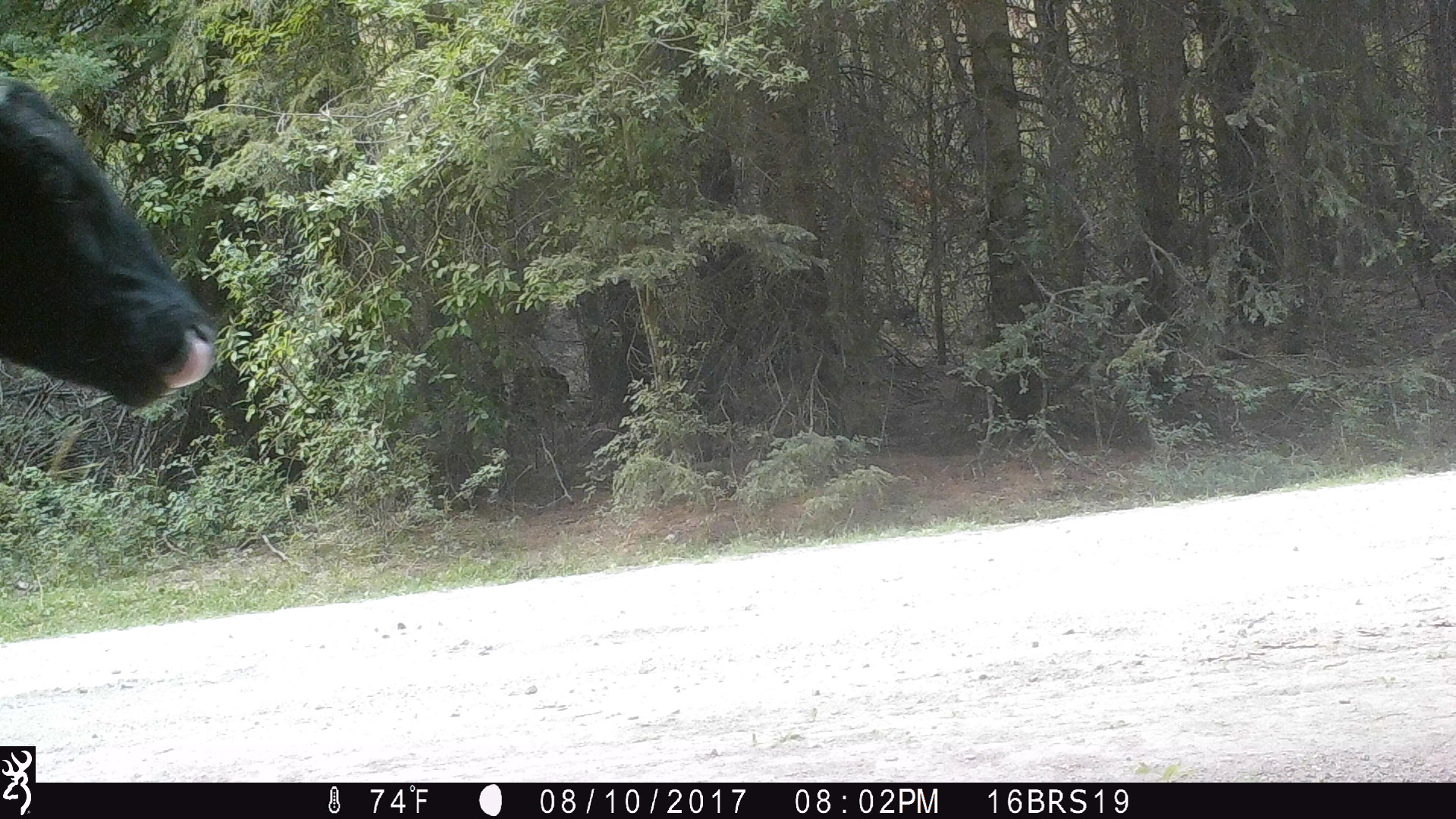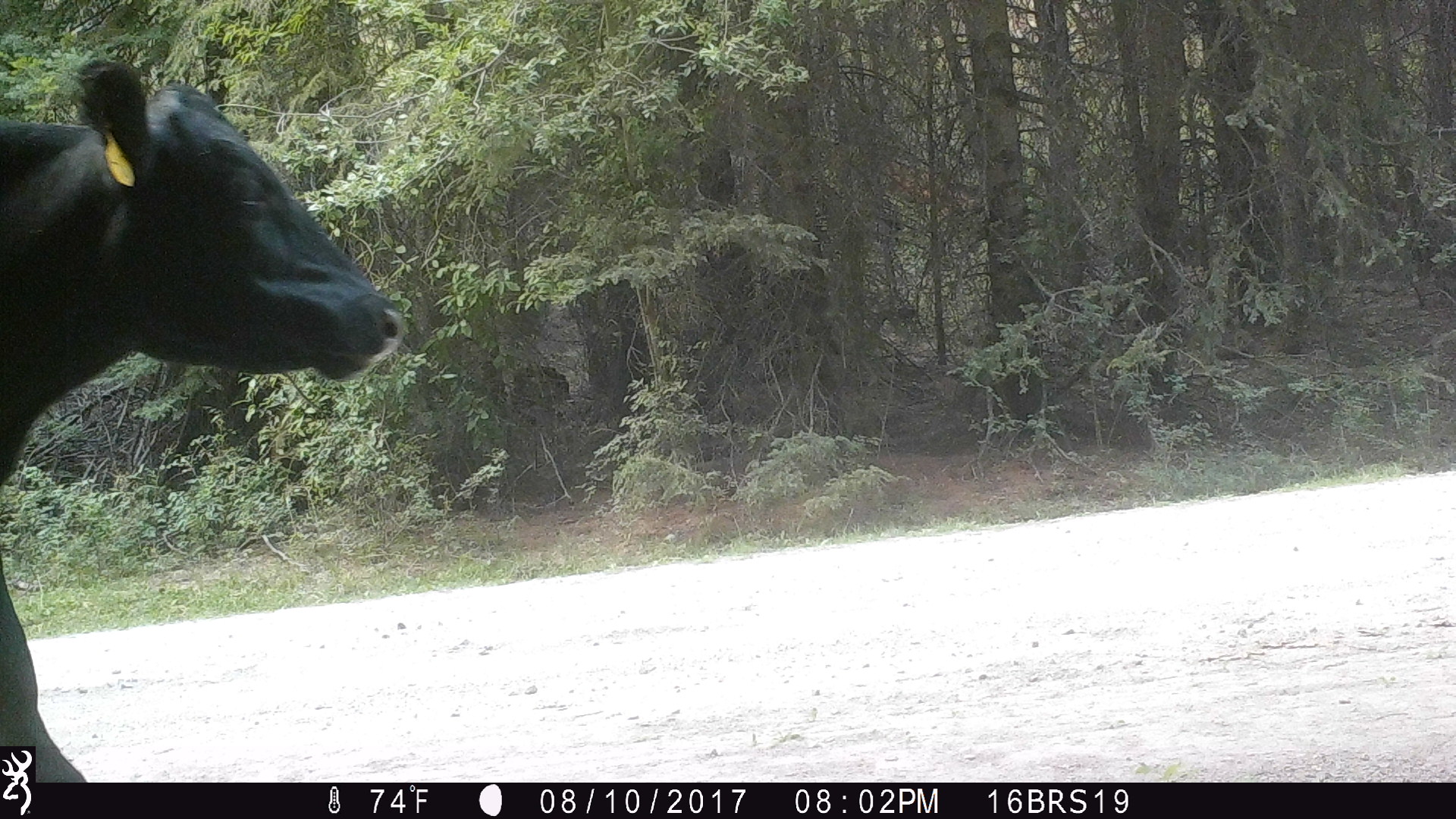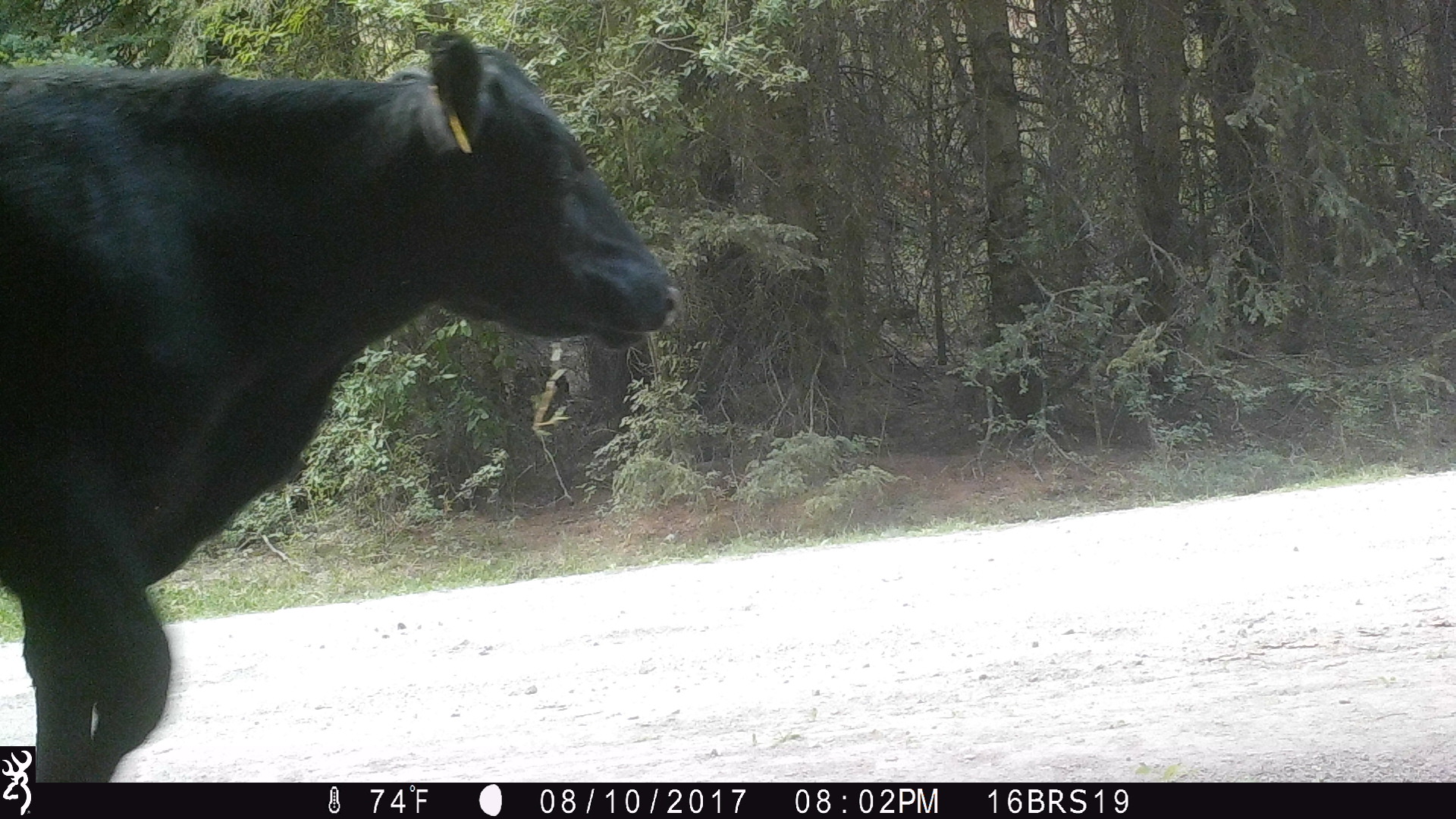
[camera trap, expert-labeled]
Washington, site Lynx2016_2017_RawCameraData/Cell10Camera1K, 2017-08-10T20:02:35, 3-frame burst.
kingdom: Animalia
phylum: Chordata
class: Mammalia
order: Artiodactyla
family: Bovidae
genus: Bos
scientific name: Bos taurus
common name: domestic cattle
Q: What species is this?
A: Domestic cattle (Bos taurus).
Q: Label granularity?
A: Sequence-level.